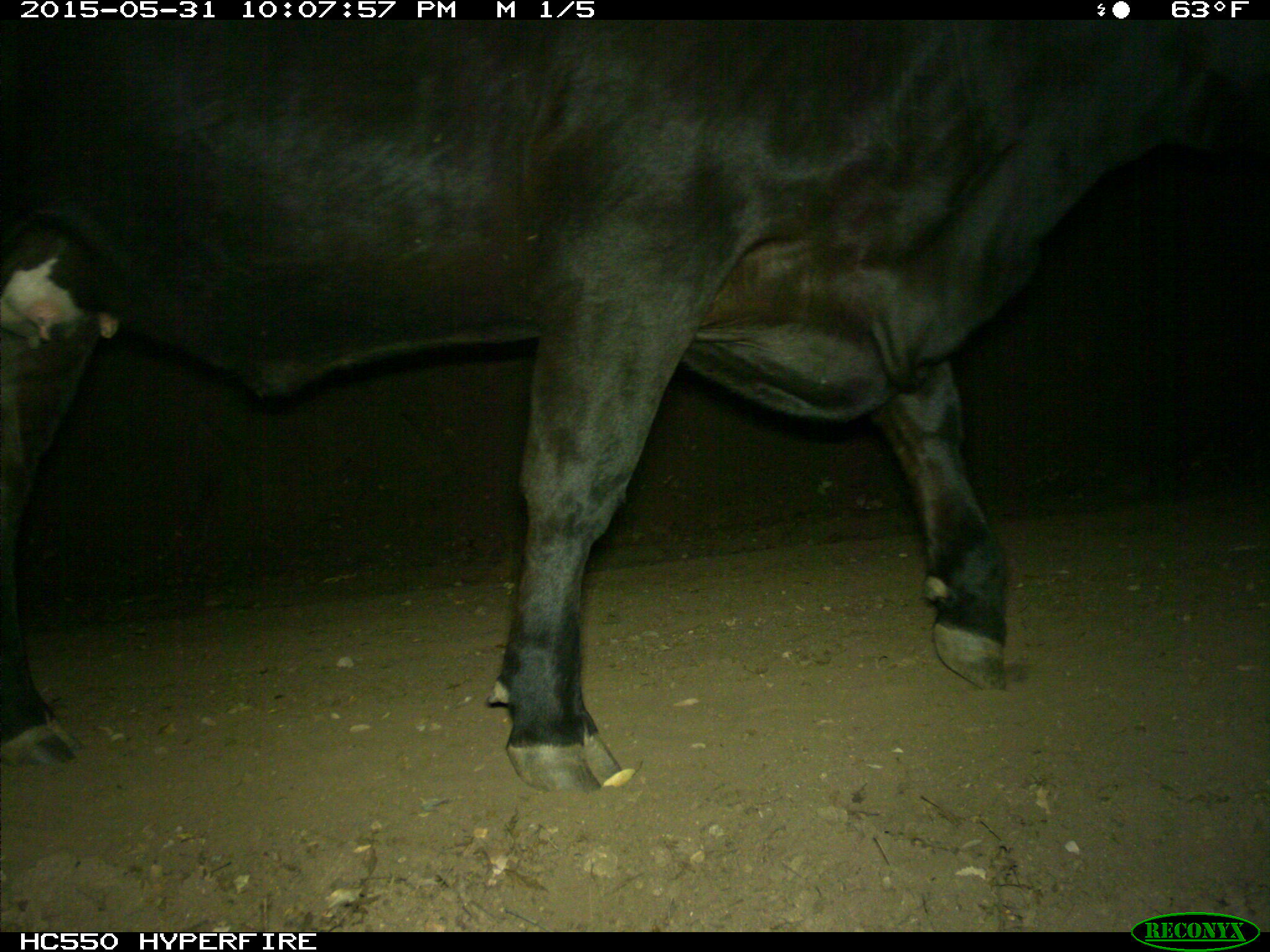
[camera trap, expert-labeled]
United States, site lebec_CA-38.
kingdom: Animalia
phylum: Chordata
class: Mammalia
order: Artiodactyla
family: Bovidae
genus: Bos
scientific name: Bos taurus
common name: domestic cow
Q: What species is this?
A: Bos taurus (domestic cow).